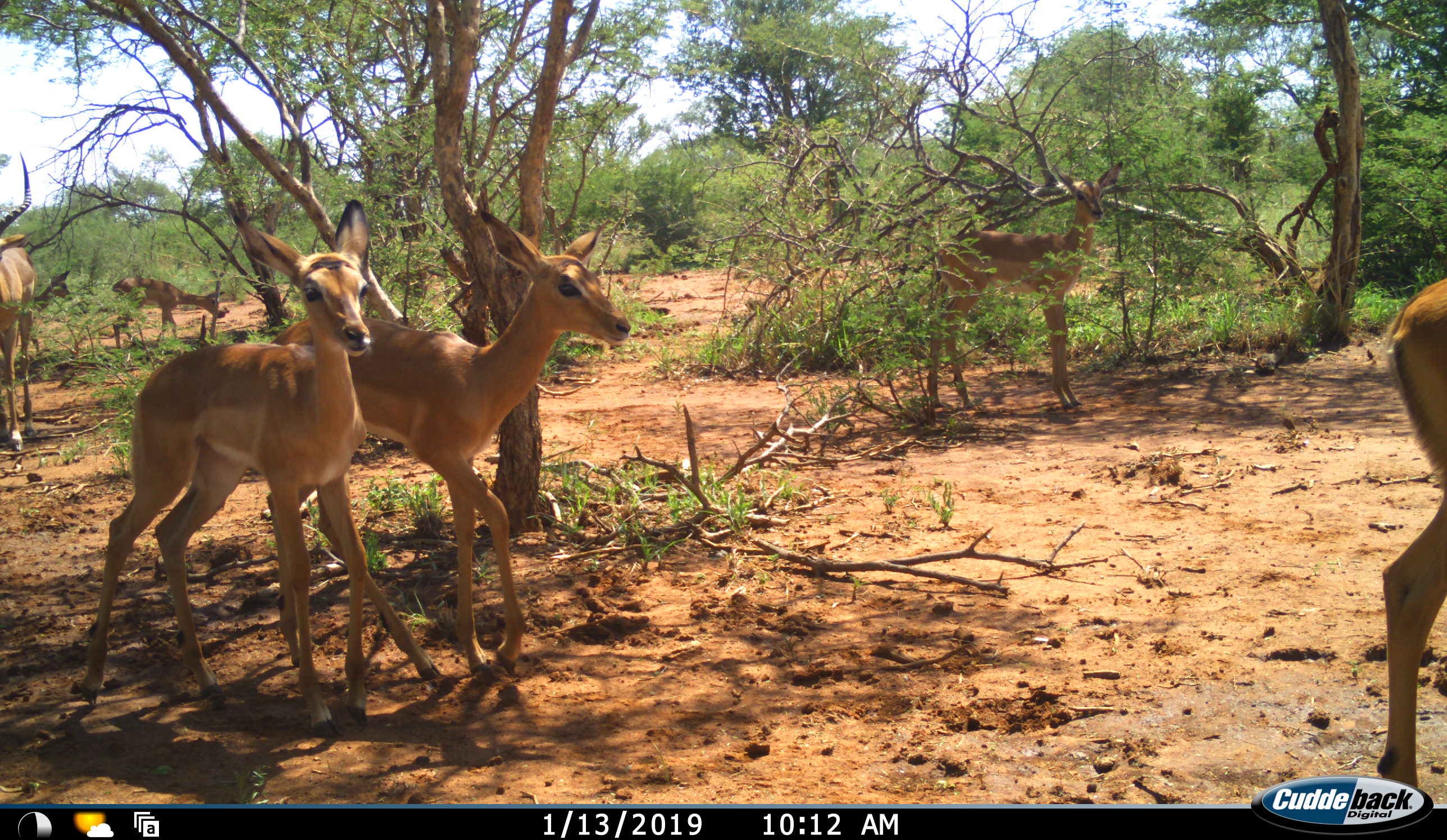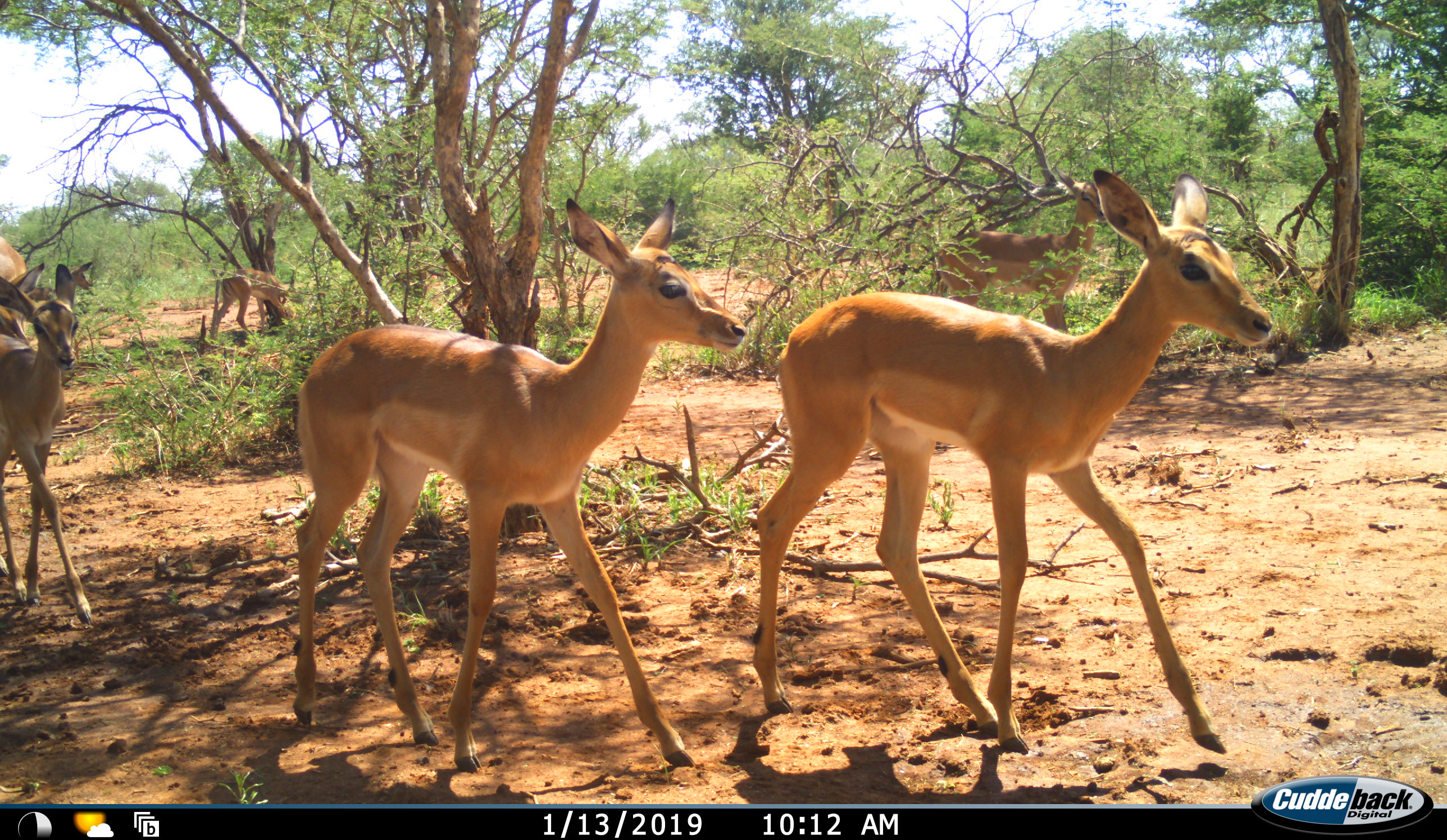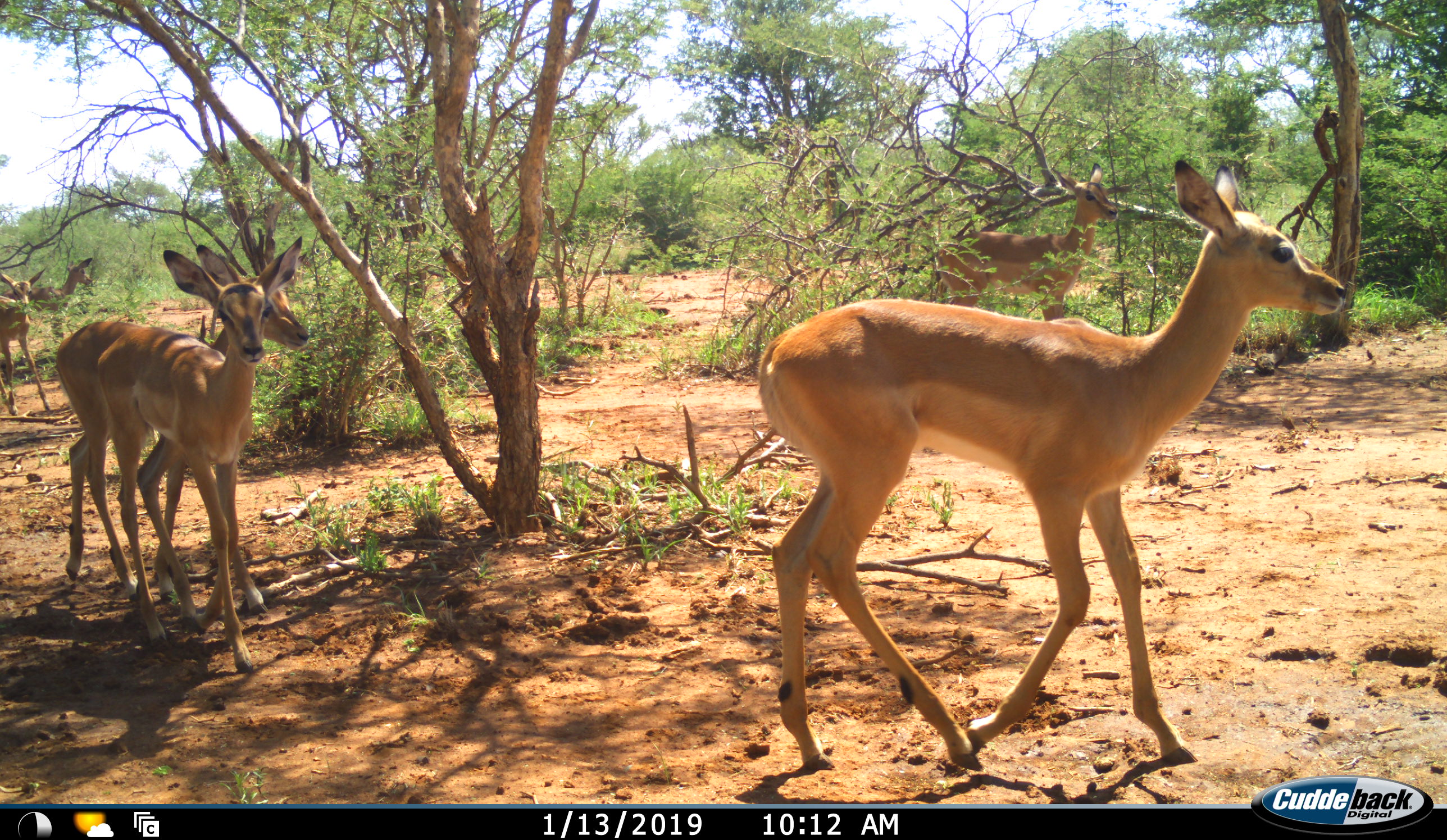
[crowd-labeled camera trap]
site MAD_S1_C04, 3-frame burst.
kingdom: Animalia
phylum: Chordata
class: Mammalia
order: Artiodactyla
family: Bovidae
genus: Aepyceros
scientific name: Aepyceros melampus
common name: impala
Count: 8.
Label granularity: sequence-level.